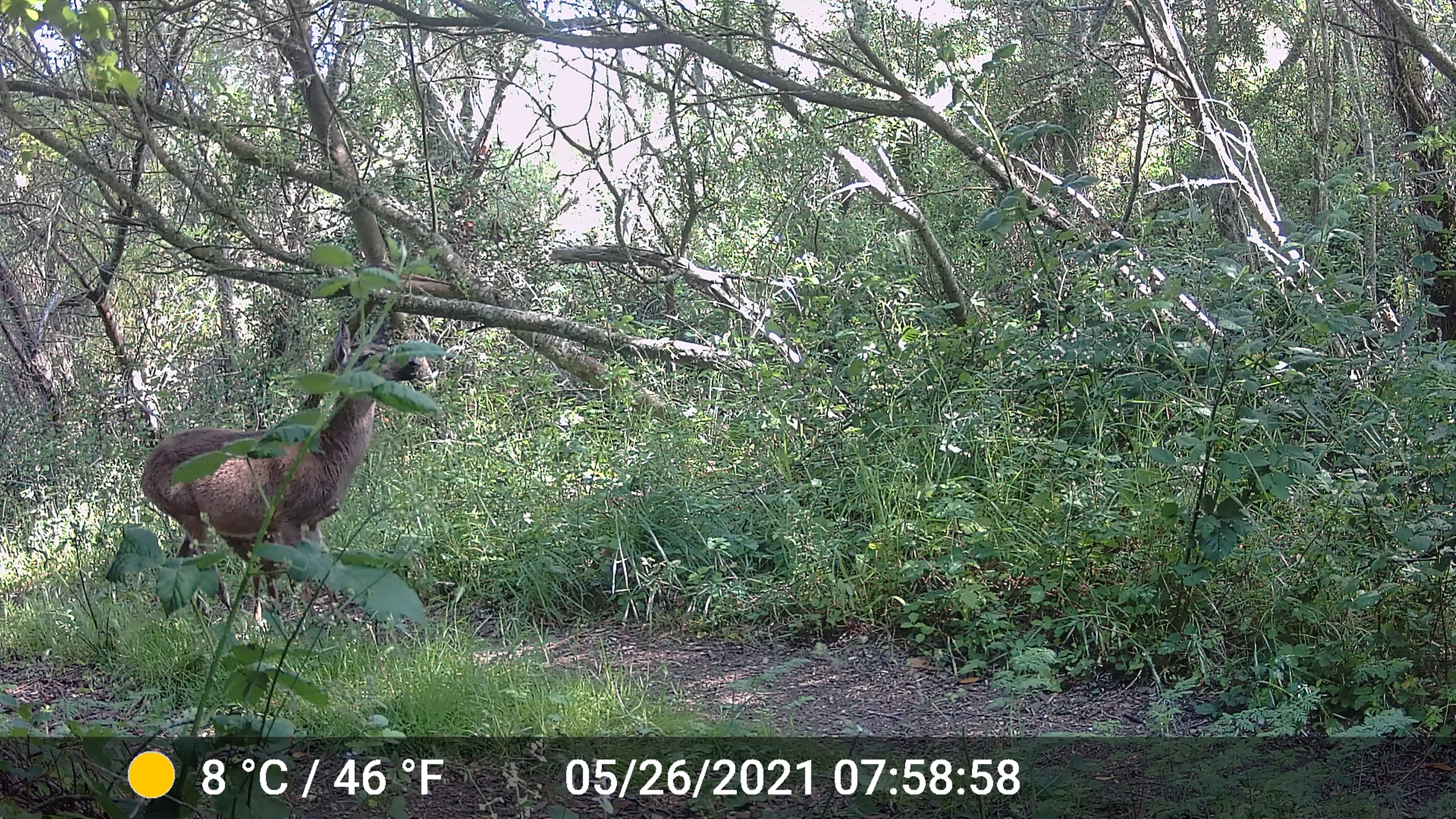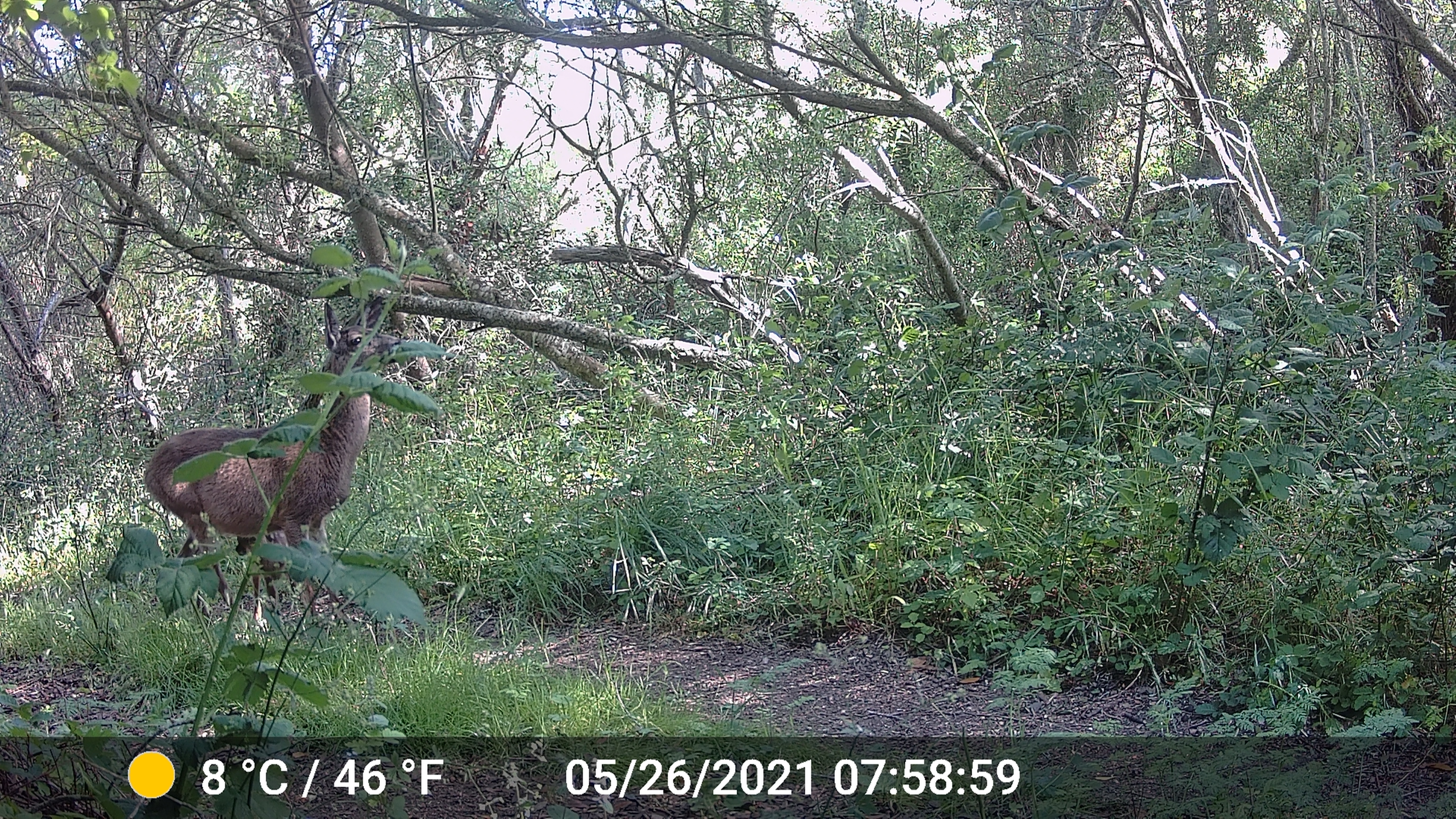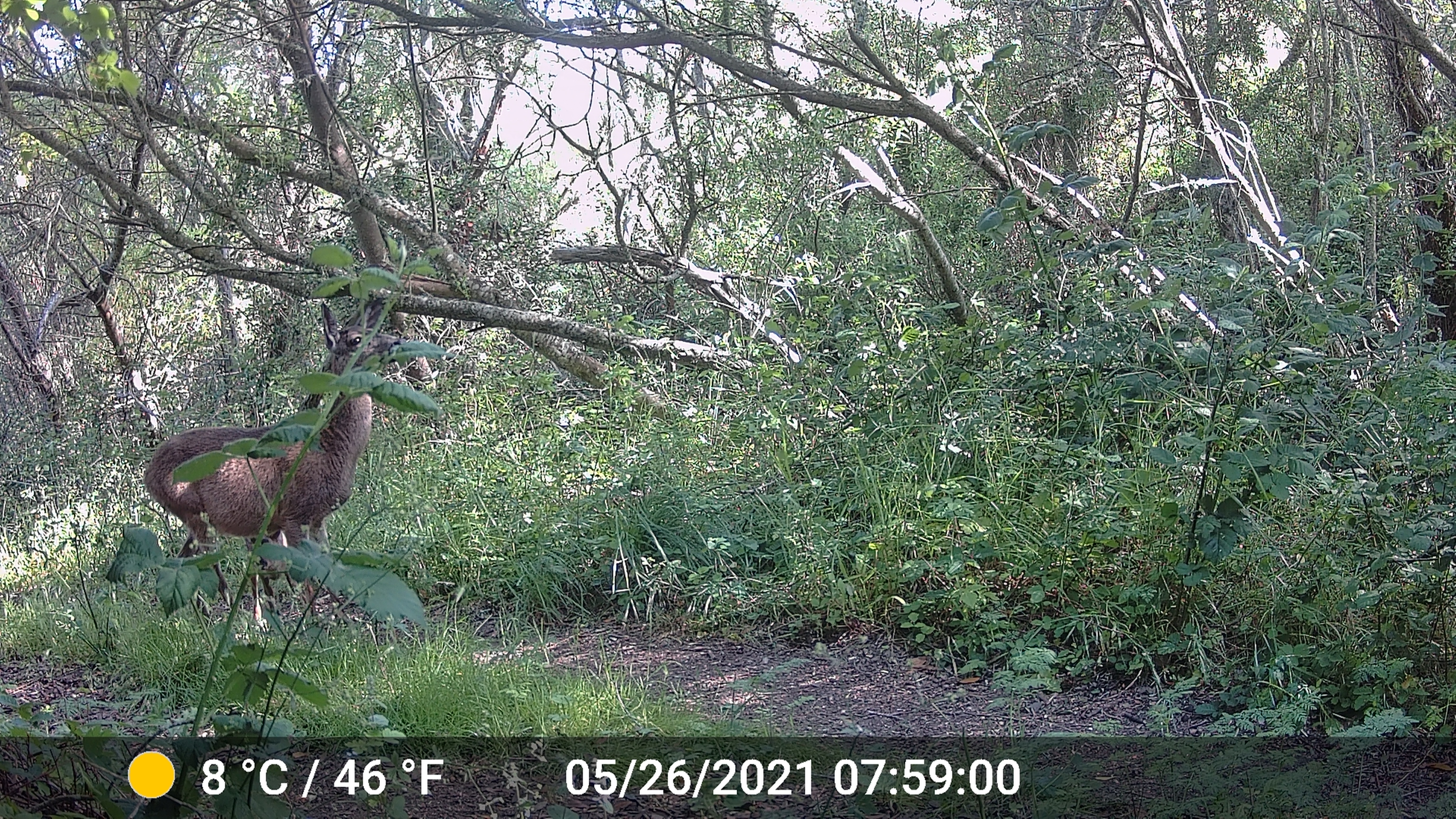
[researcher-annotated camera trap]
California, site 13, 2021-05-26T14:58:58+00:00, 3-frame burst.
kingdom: Animalia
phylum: Chordata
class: Mammalia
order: Artiodactyla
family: Cervidae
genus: Odocoileus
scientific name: Odocoileus hemionus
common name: mule deer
Mule deer (Odocoileus hemionus).